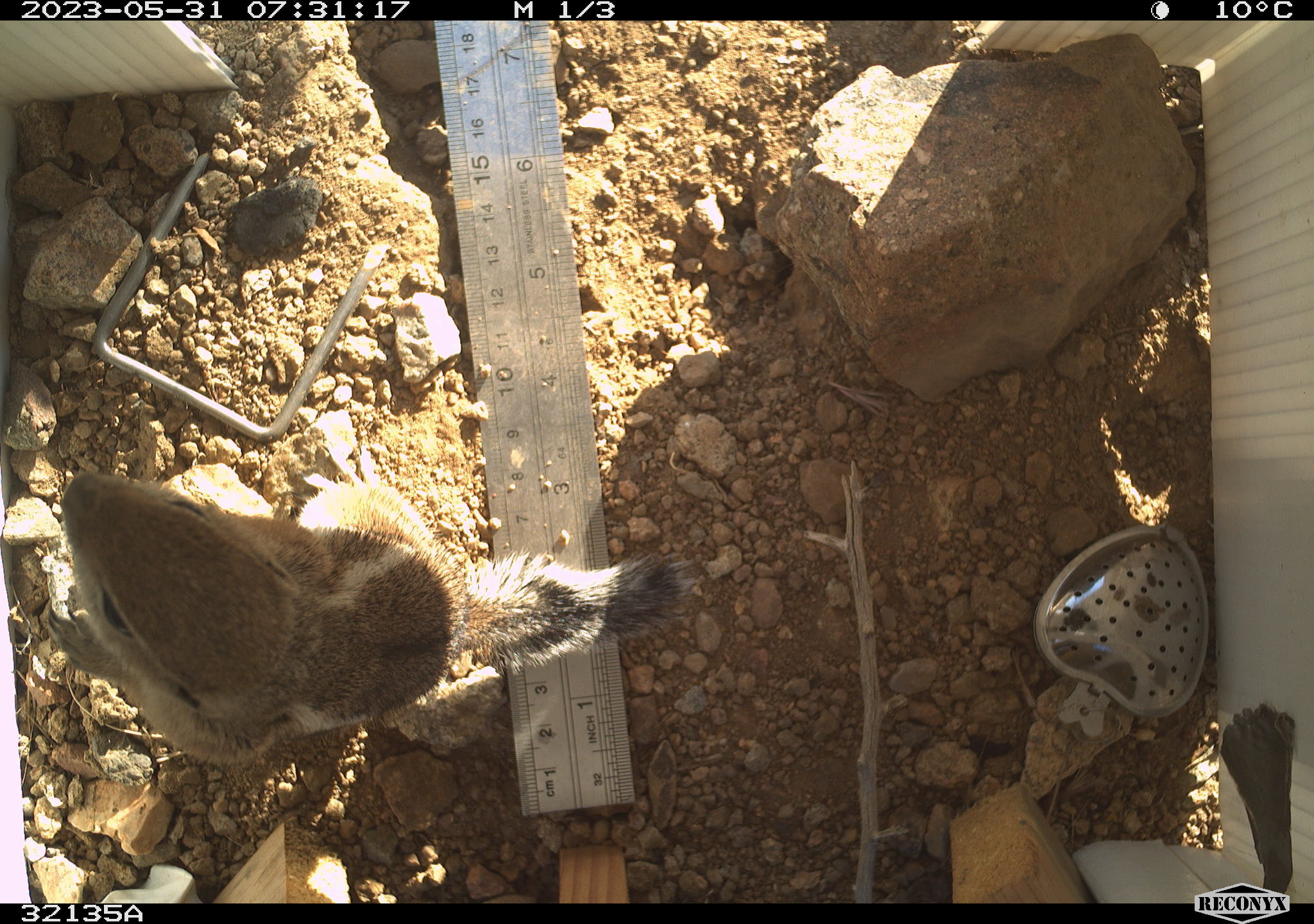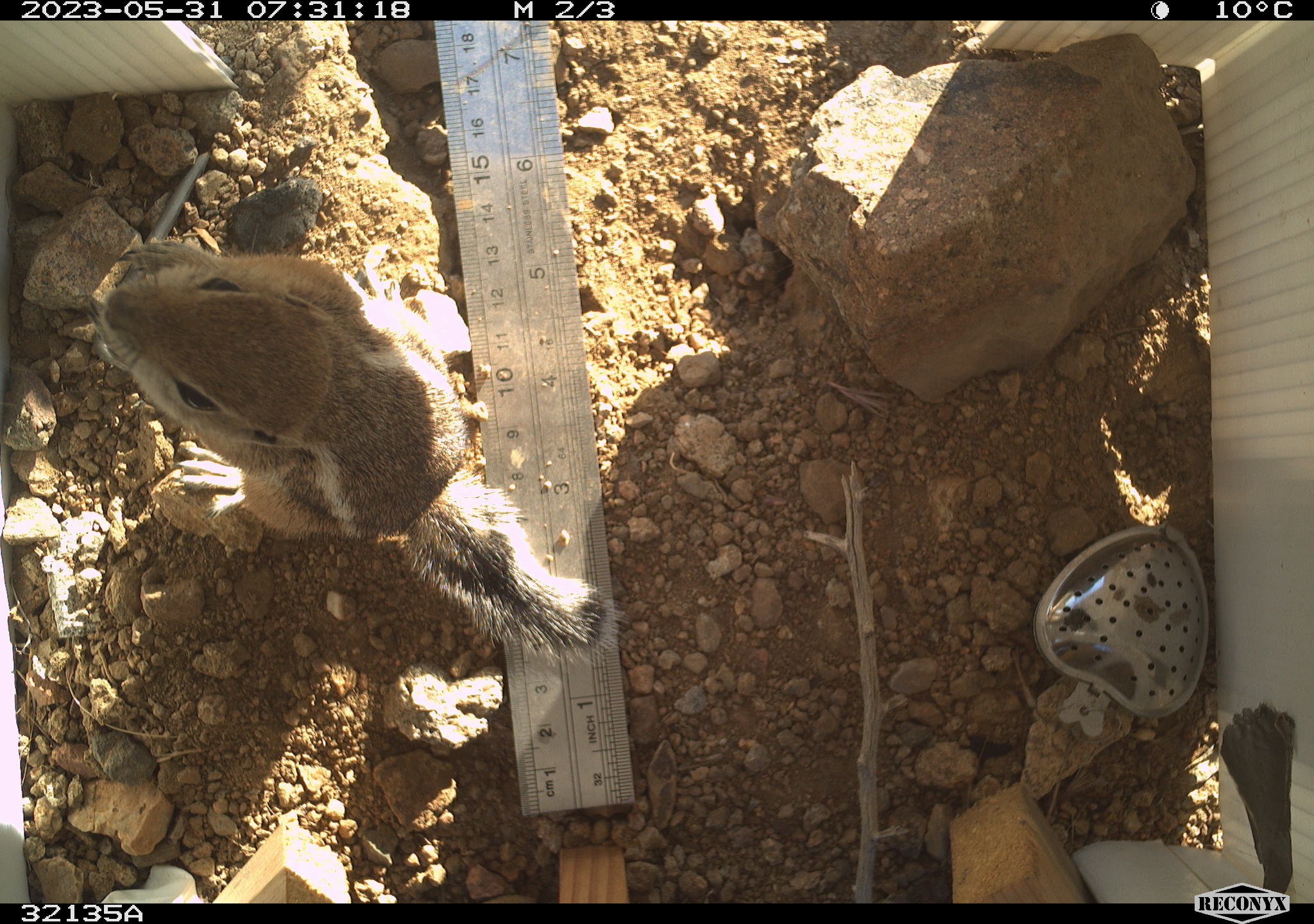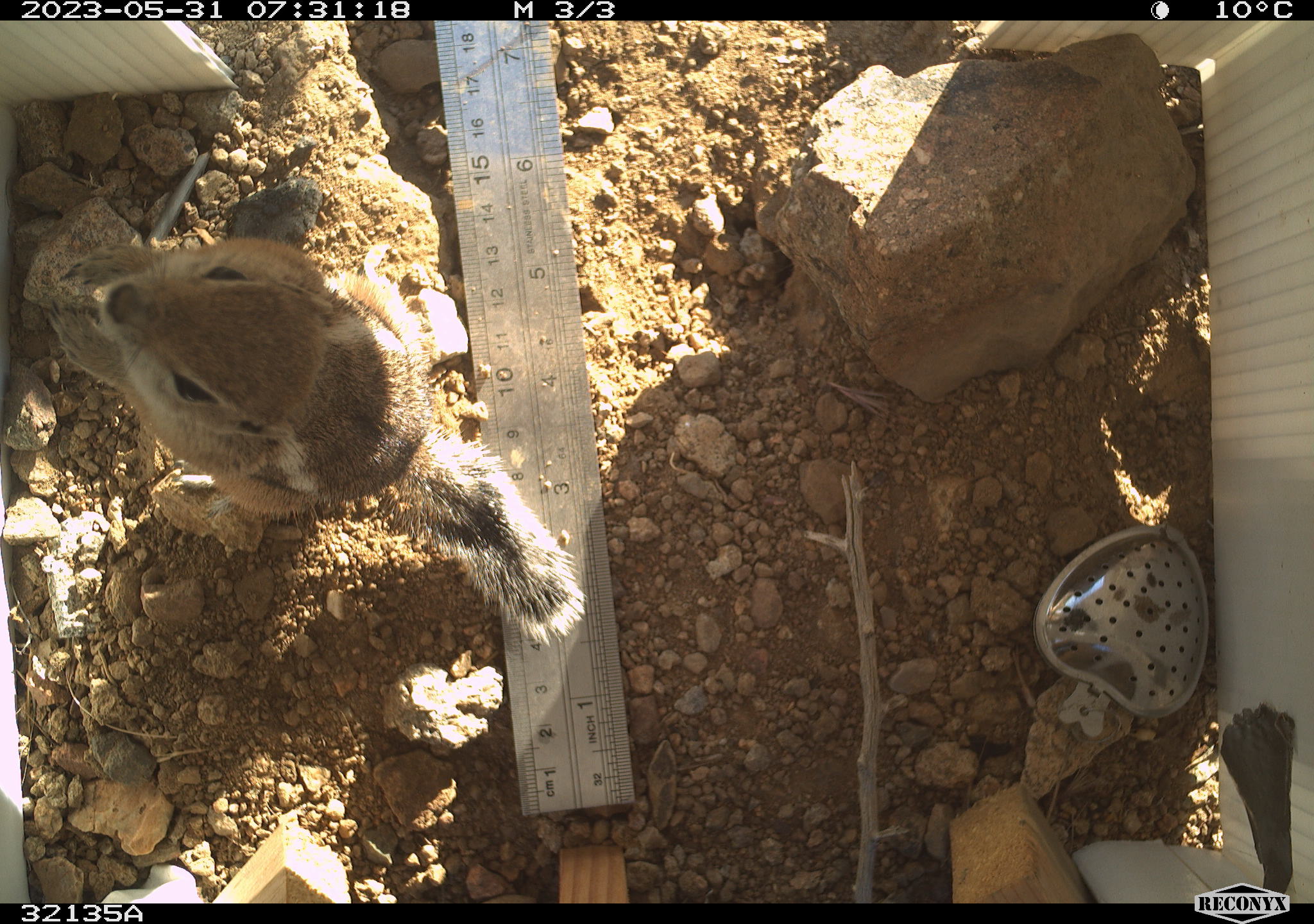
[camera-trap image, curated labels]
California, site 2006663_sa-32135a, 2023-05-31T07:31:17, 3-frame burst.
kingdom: Animalia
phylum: Chordata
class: Mammalia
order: Rodentia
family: Sciuridae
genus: Ammospermophilus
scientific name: Ammospermophilus leucurus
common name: white-tailed antelope squirrel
White-tailed antelope squirrel (Ammospermophilus leucurus).